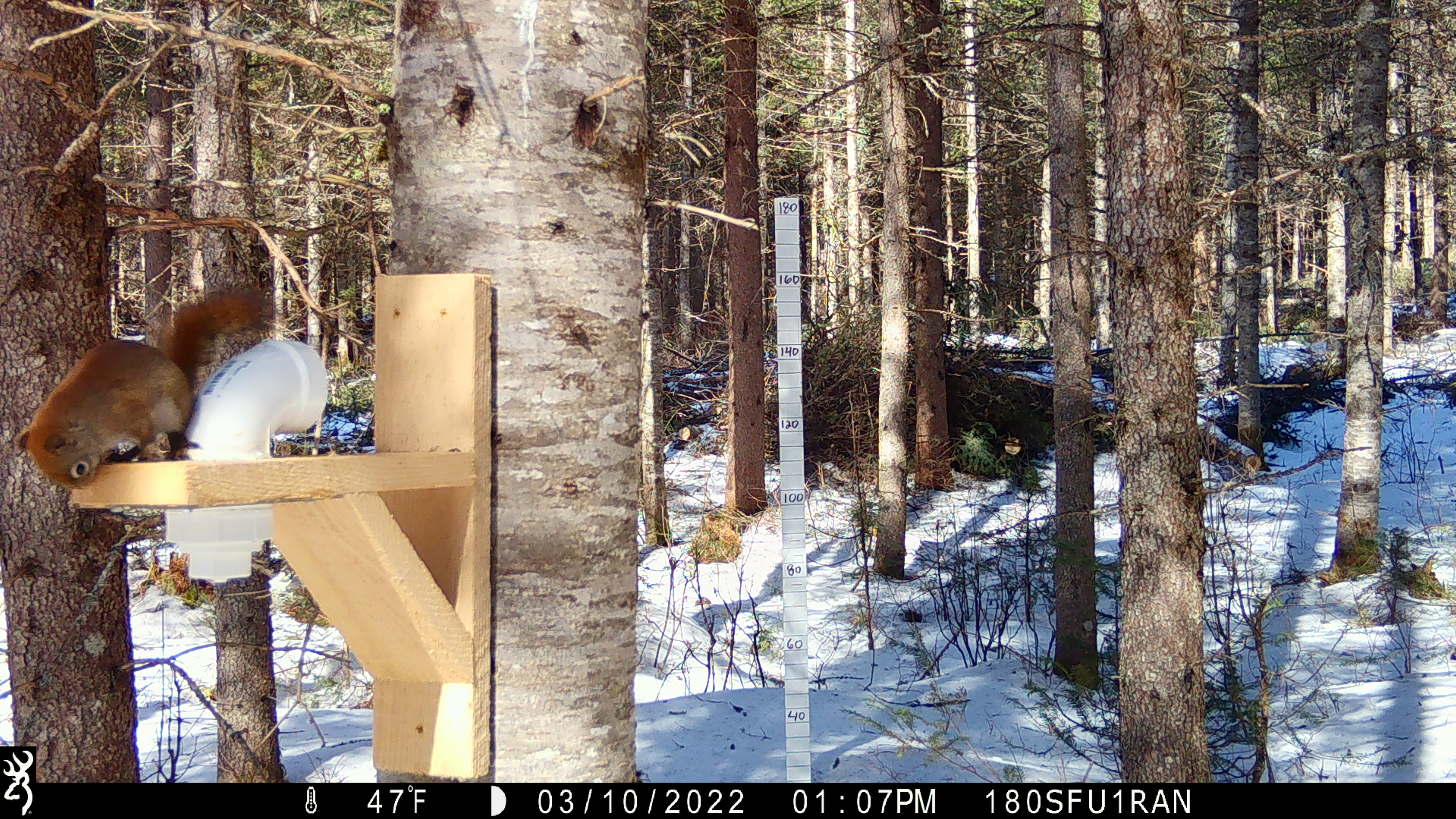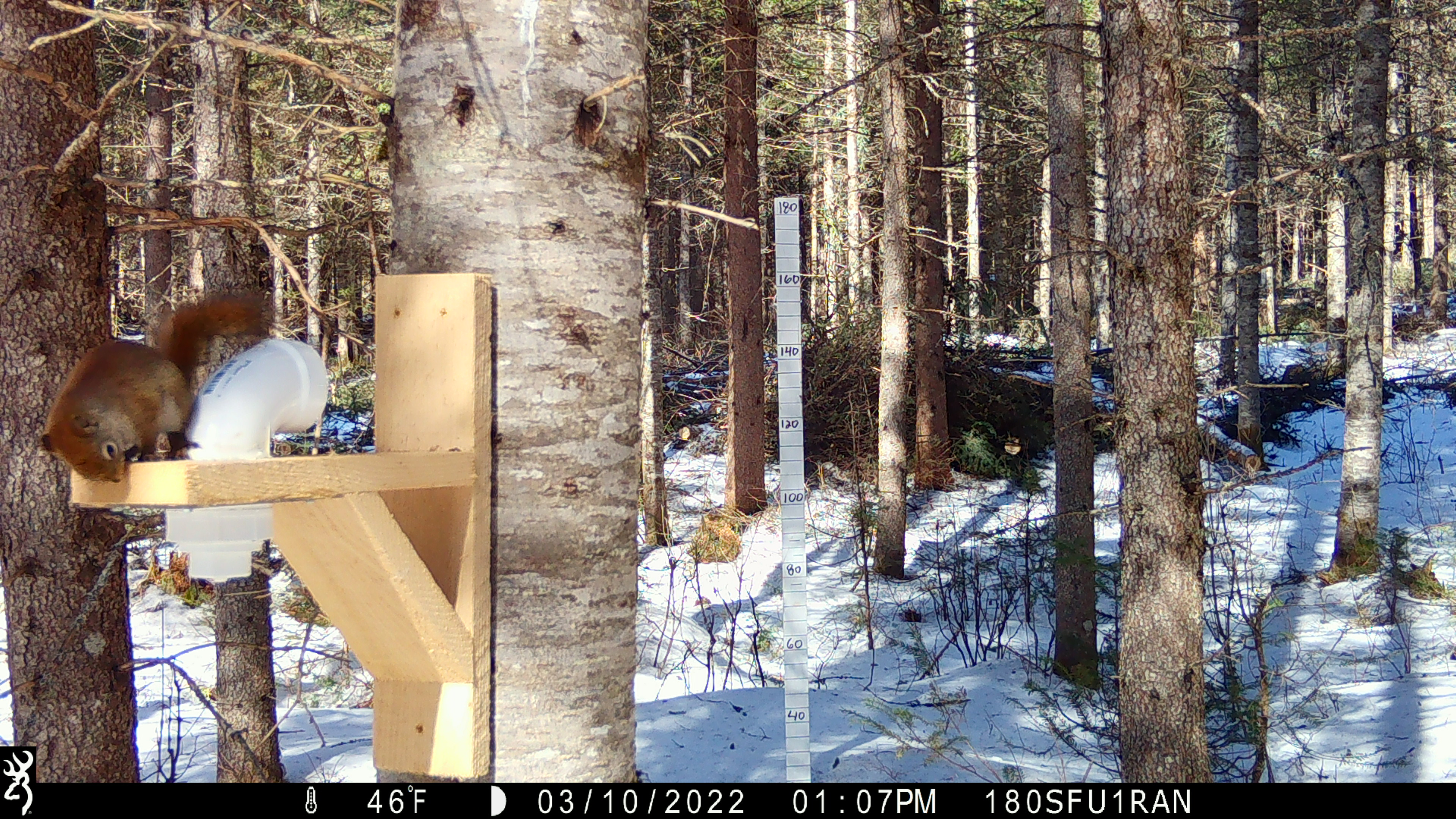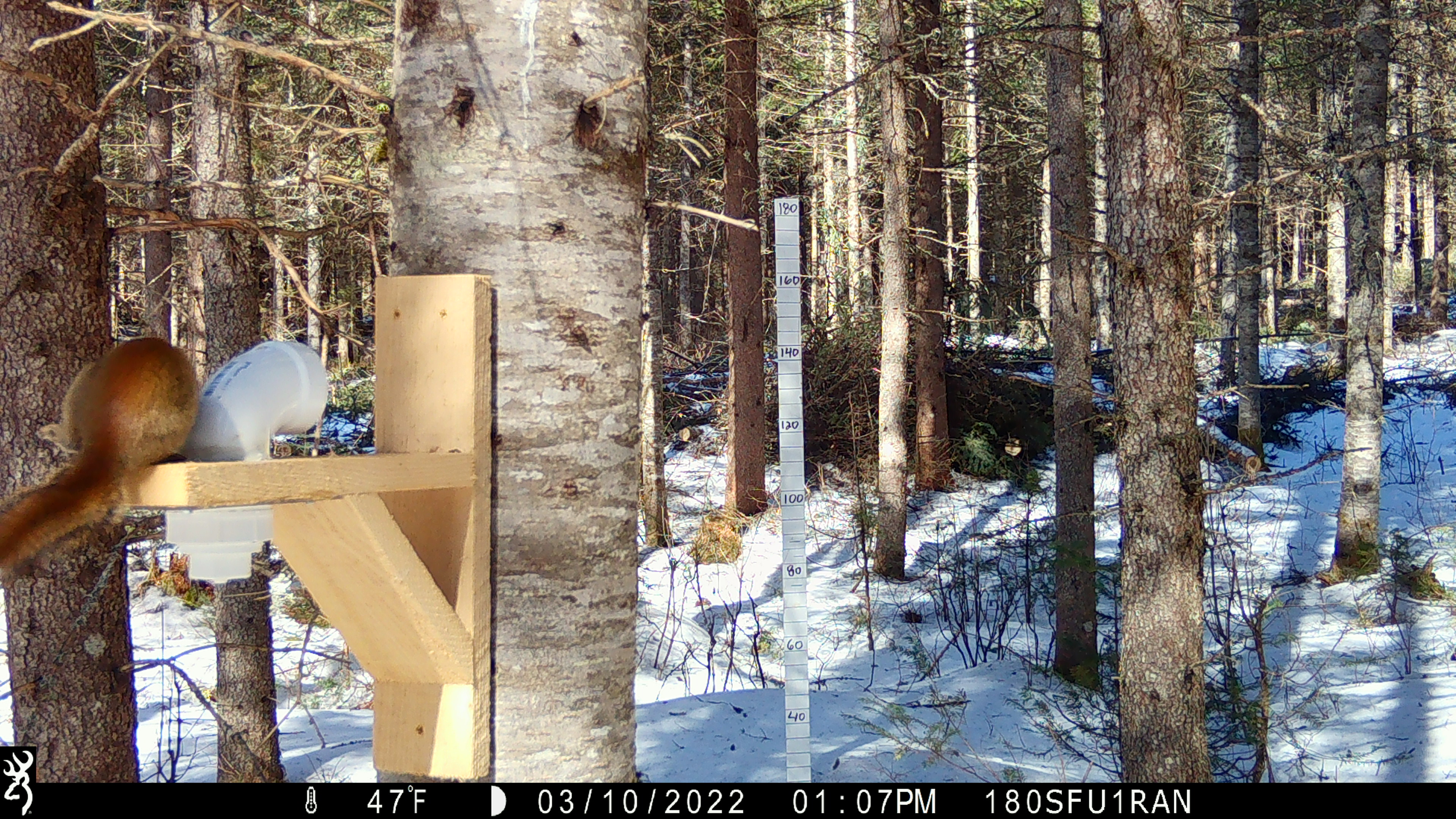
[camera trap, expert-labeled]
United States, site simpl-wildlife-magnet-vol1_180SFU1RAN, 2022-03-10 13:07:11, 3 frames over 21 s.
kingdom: Animalia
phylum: Chordata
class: Mammalia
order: Rodentia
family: Sciuridae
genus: Tamiasciurus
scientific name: Tamiasciurus hudsonicus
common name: red squirrel